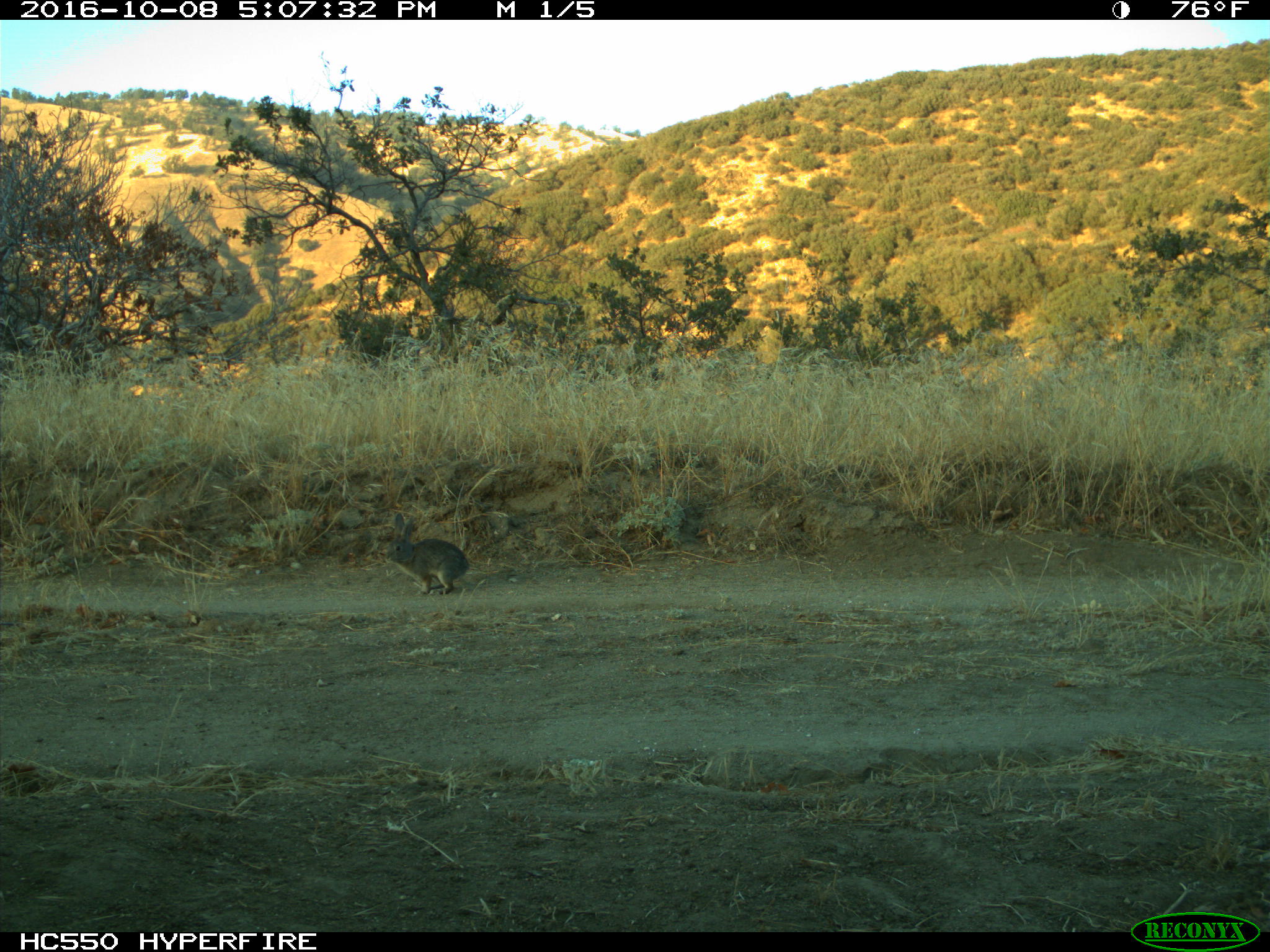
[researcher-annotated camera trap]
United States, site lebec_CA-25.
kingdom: Animalia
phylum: Chordata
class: Mammalia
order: Lagomorpha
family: Leporidae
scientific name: Leporidae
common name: rabbits and hares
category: unidentified rabbit